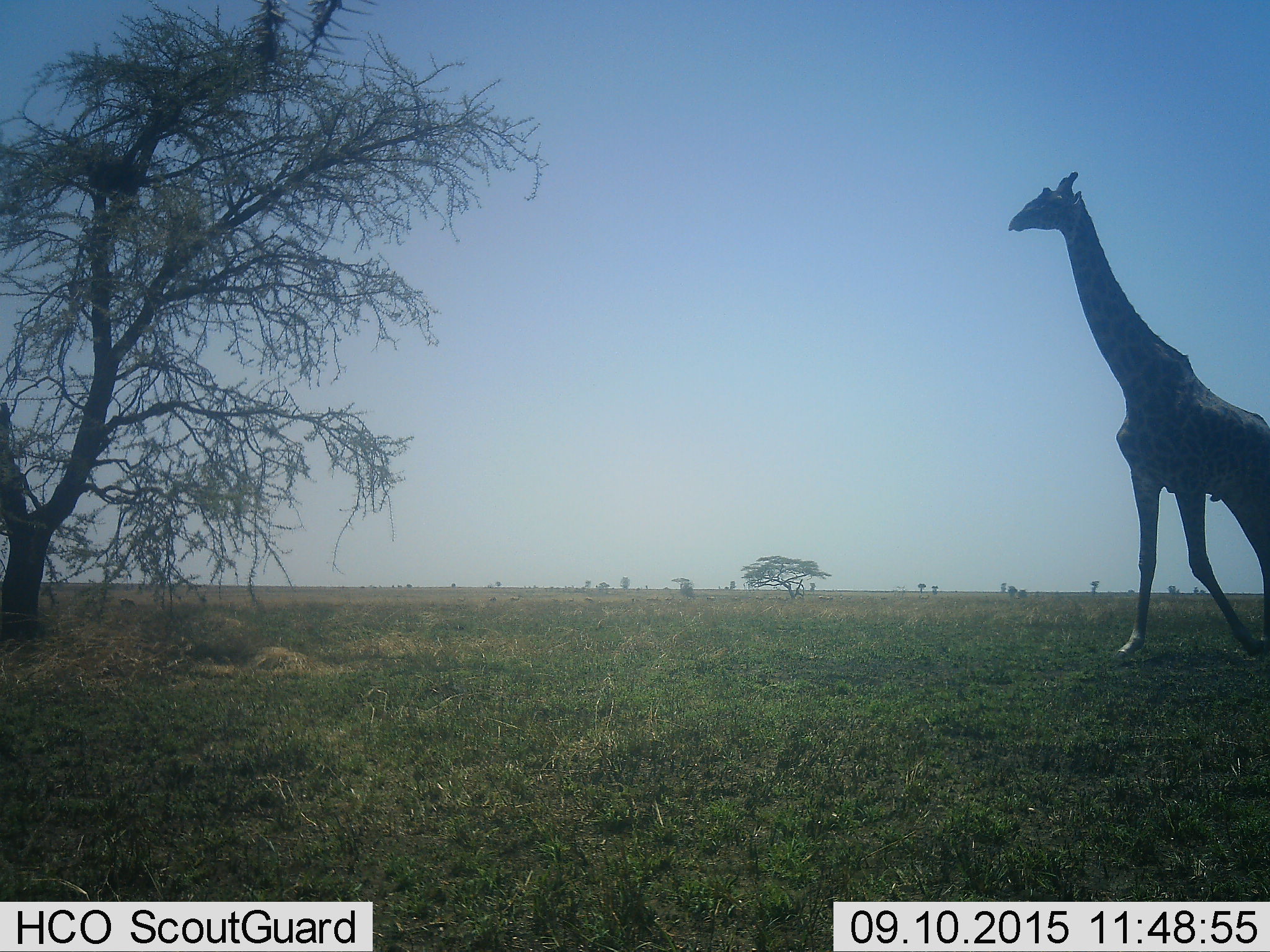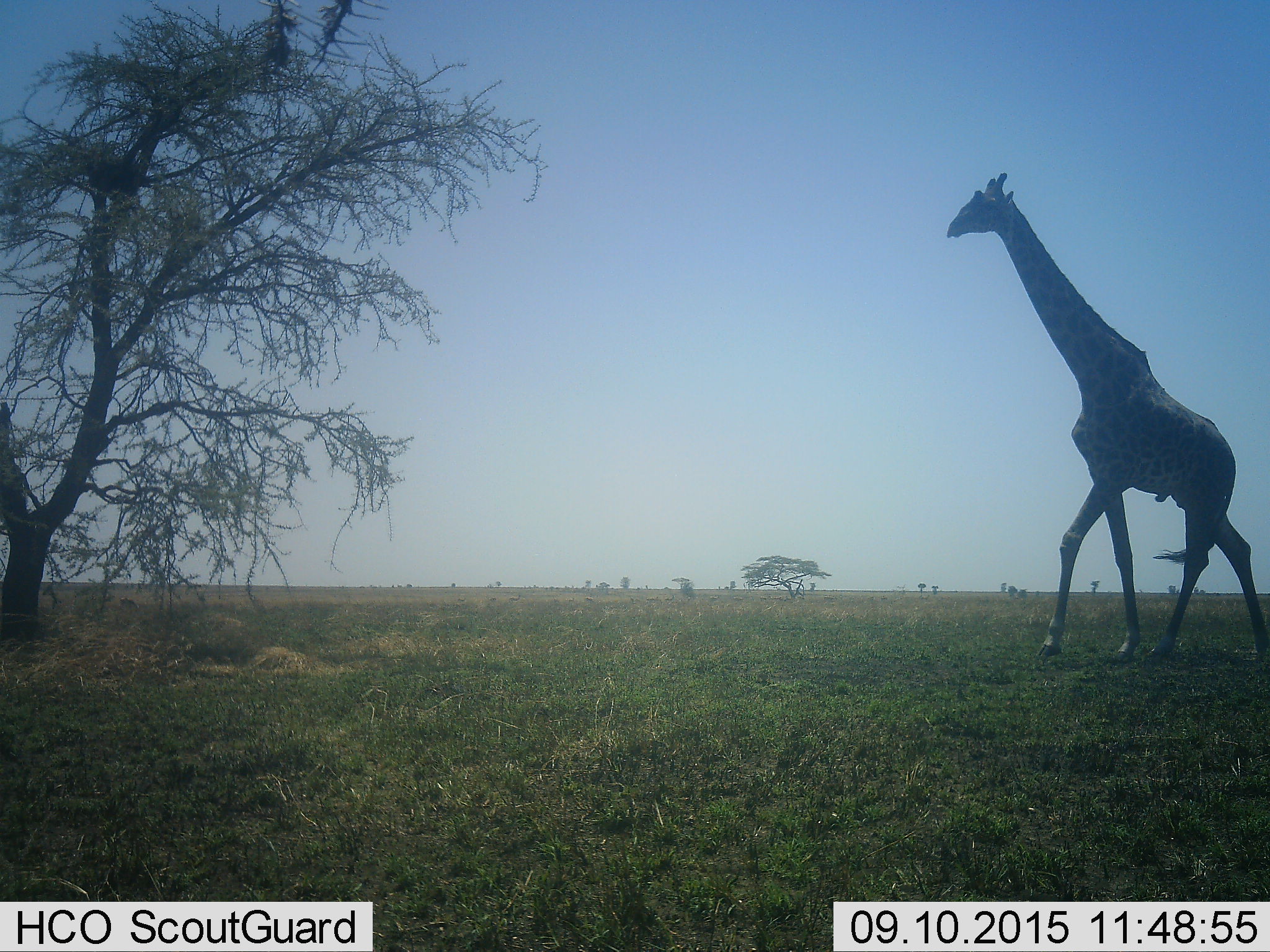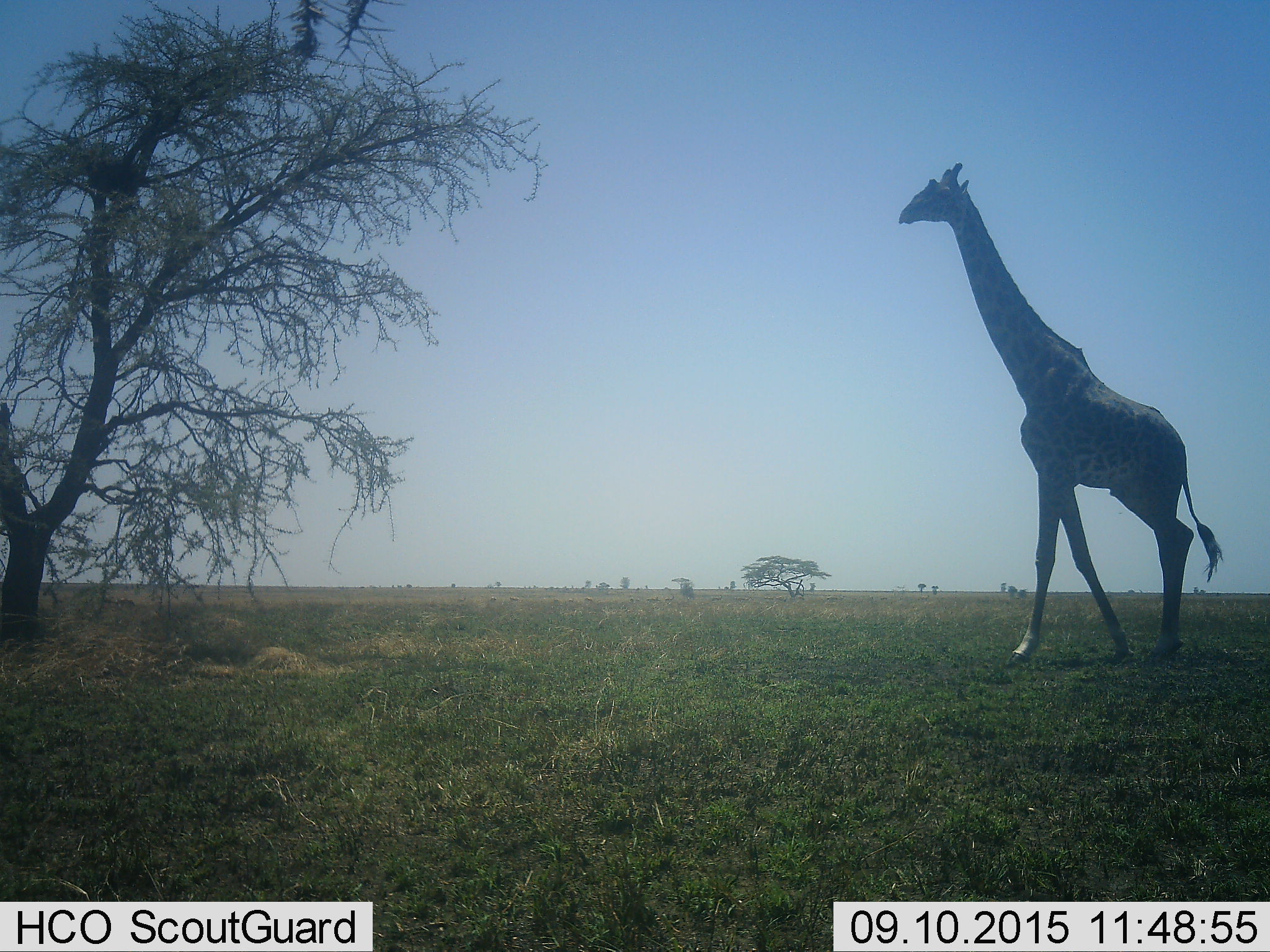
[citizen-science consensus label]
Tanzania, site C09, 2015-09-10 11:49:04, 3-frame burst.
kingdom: Animalia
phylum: Chordata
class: Mammalia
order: Artiodactyla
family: Giraffidae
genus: Giraffa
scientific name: Giraffa camelopardalis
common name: giraffe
Giraffe (Giraffa camelopardalis), count 1. Behavior (volunteer vote fractions): standing 19%, resting 0%, moving 94%, interacting 0%. Young present (vote fraction): 0%. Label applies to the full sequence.